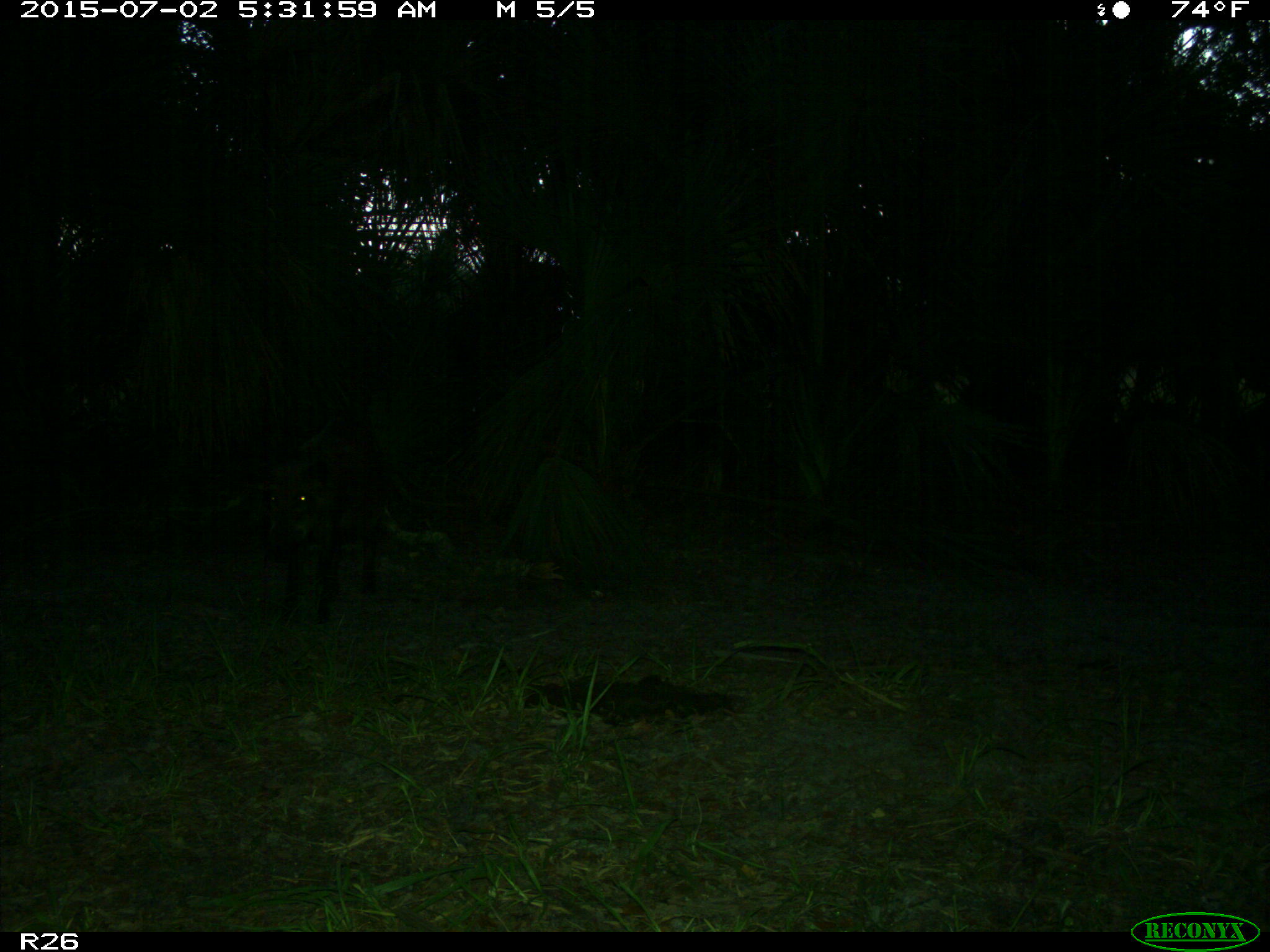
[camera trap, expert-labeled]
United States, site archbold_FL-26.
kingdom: Animalia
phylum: Chordata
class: Mammalia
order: Artiodactyla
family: Suidae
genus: Sus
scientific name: Sus scrofa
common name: wild boar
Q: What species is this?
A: Sus scrofa (wild boar).